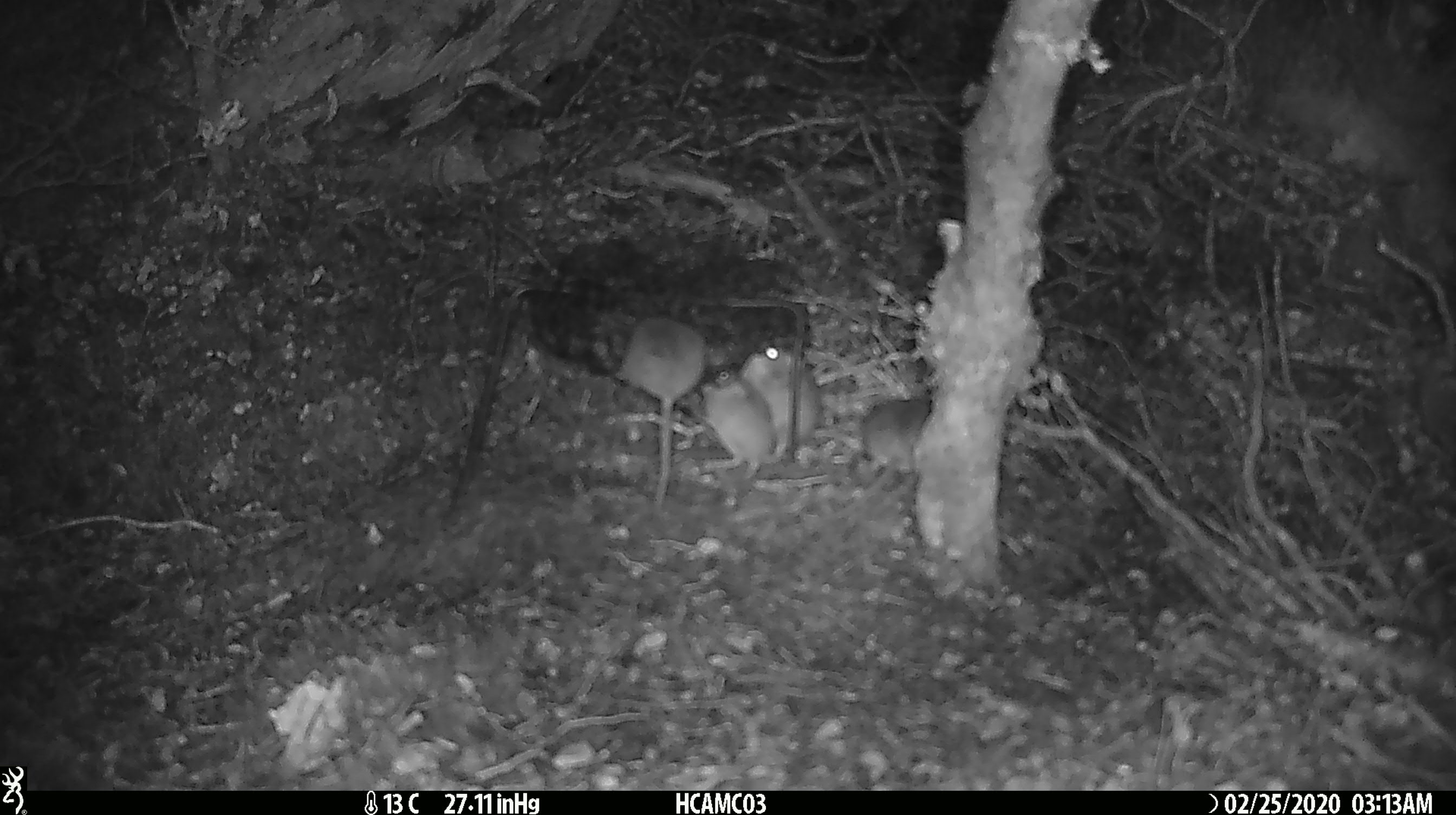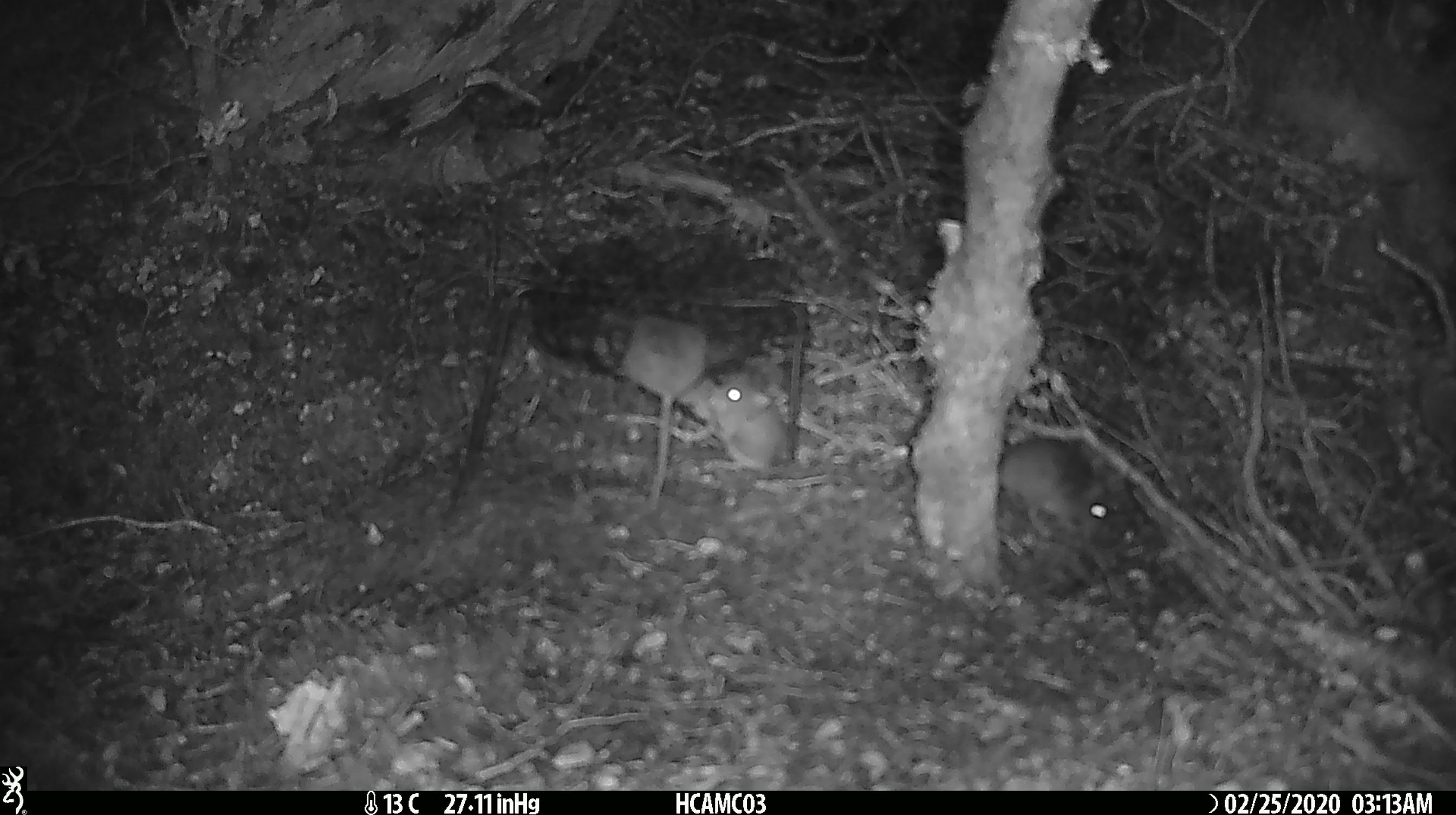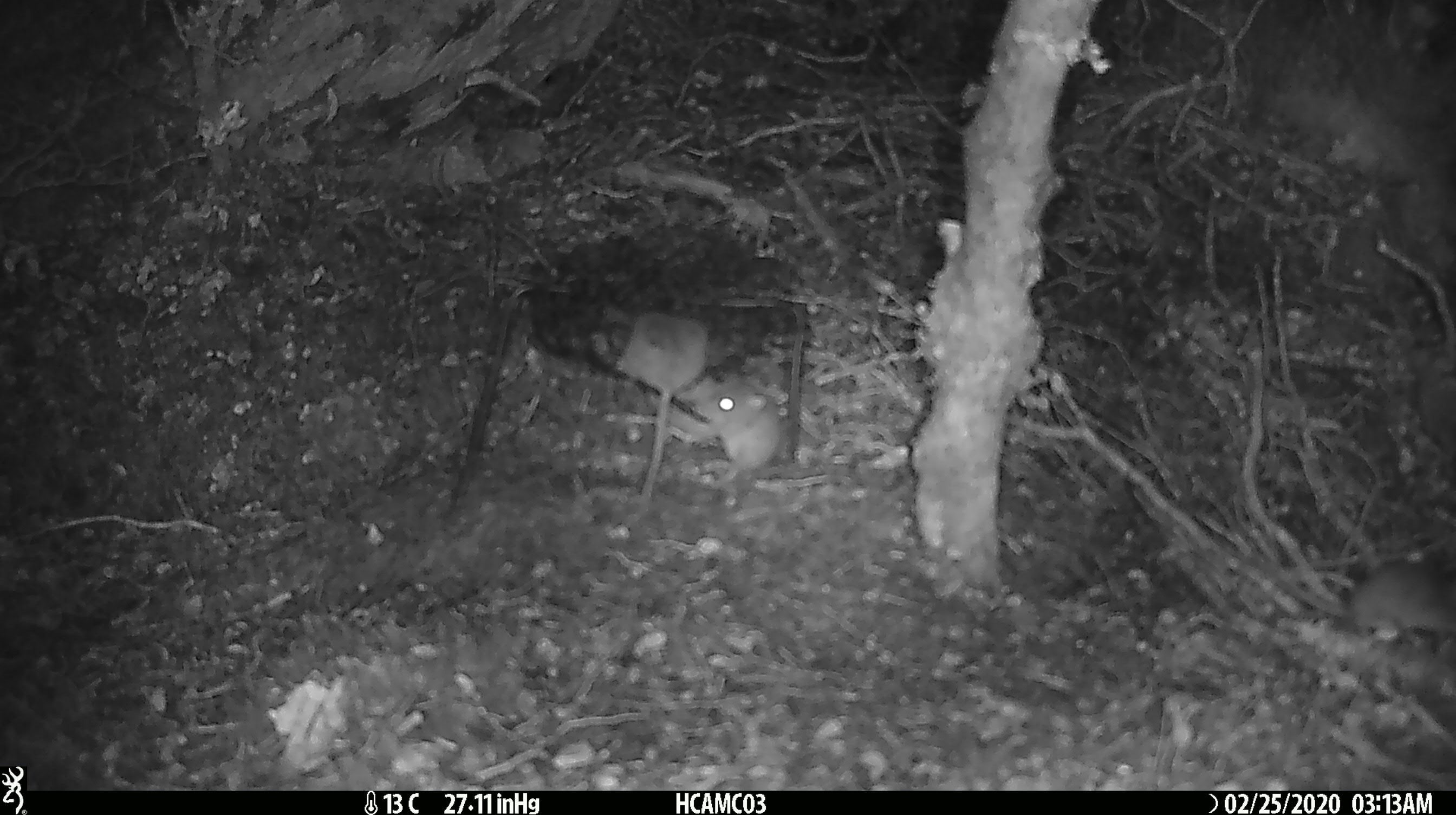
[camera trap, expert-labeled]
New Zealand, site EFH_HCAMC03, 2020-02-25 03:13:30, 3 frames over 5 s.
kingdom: Animalia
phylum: Chordata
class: Mammalia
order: Rodentia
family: Muridae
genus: Mus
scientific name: Mus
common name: mouse